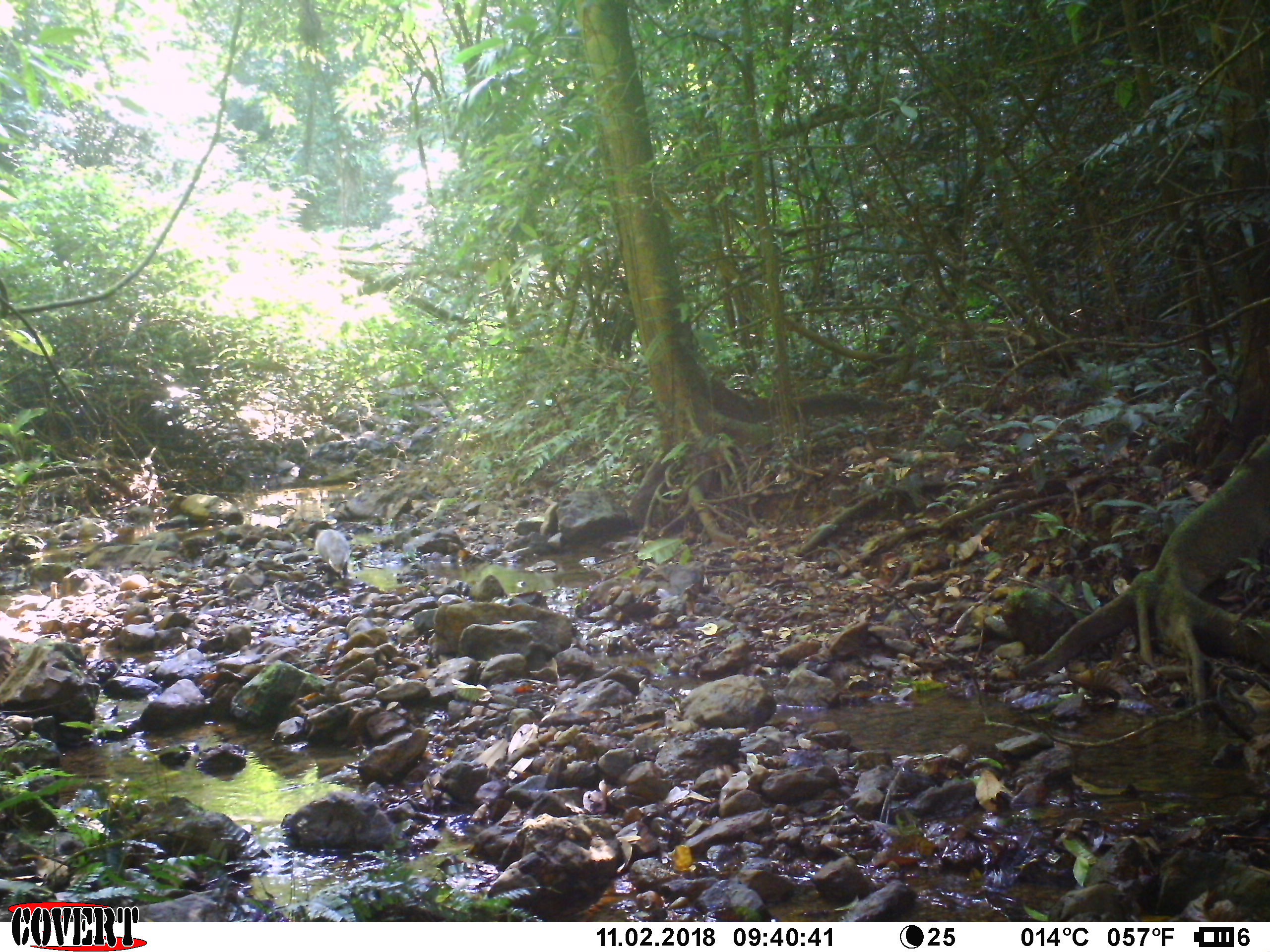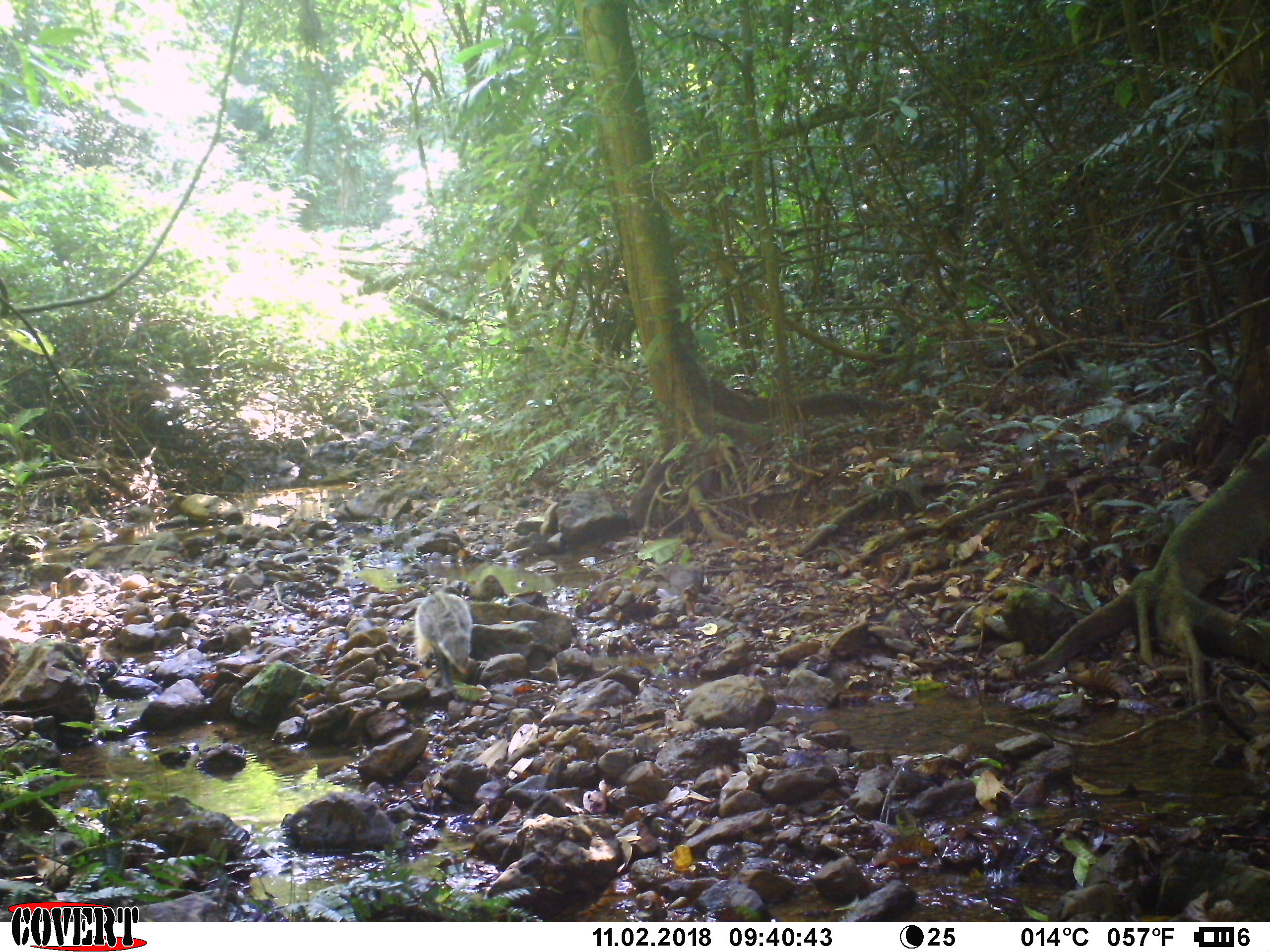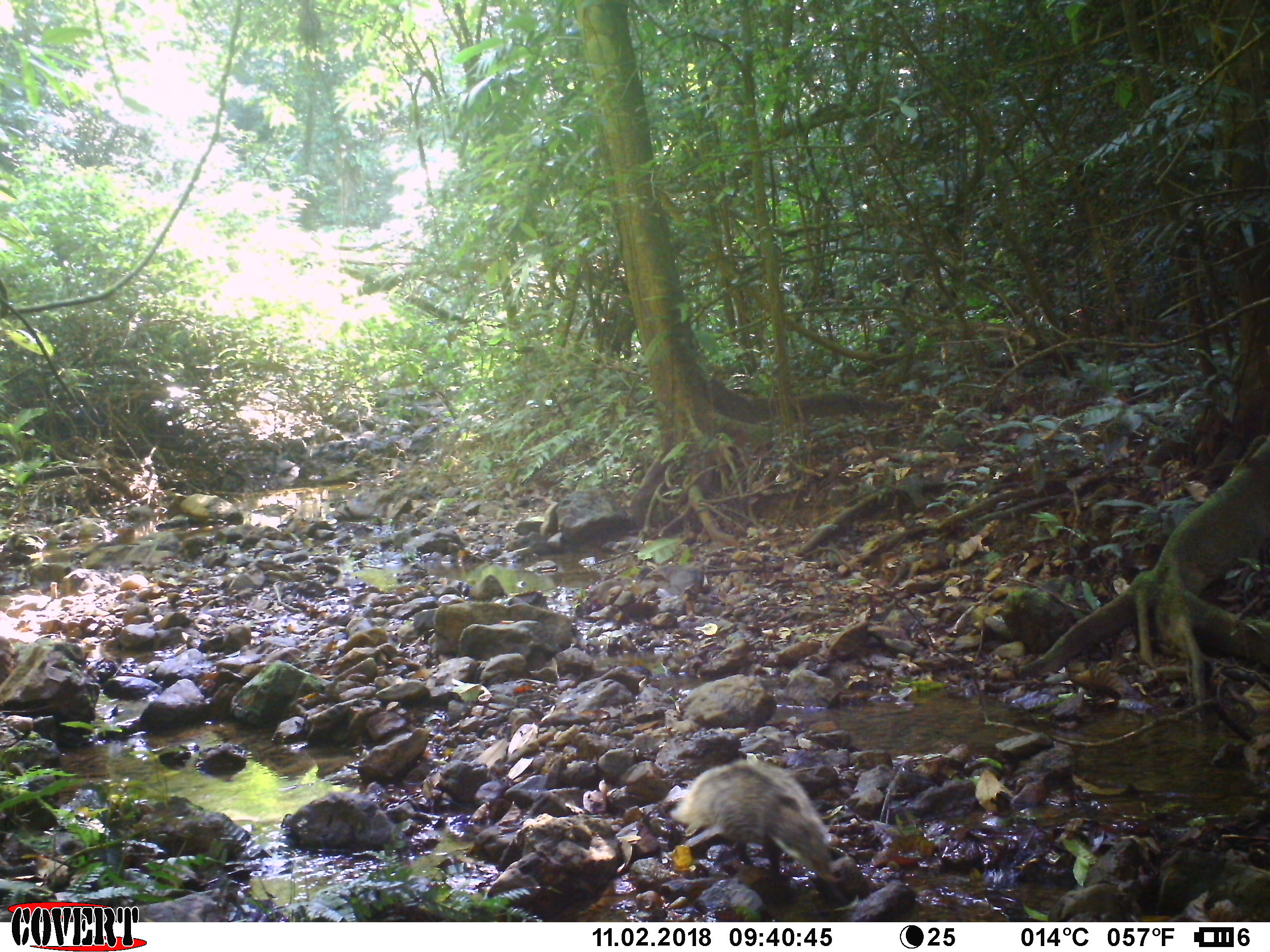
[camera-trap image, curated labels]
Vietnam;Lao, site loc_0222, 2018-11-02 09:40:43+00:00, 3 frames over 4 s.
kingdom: Animalia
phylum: Chordata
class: Mammalia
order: Carnivora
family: Herpestidae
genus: Urva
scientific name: Urva urva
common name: crab-eating mongoose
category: crab eating mongoose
Crab eating mongoose (crab-eating mongoose) (Urva urva). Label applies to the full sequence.